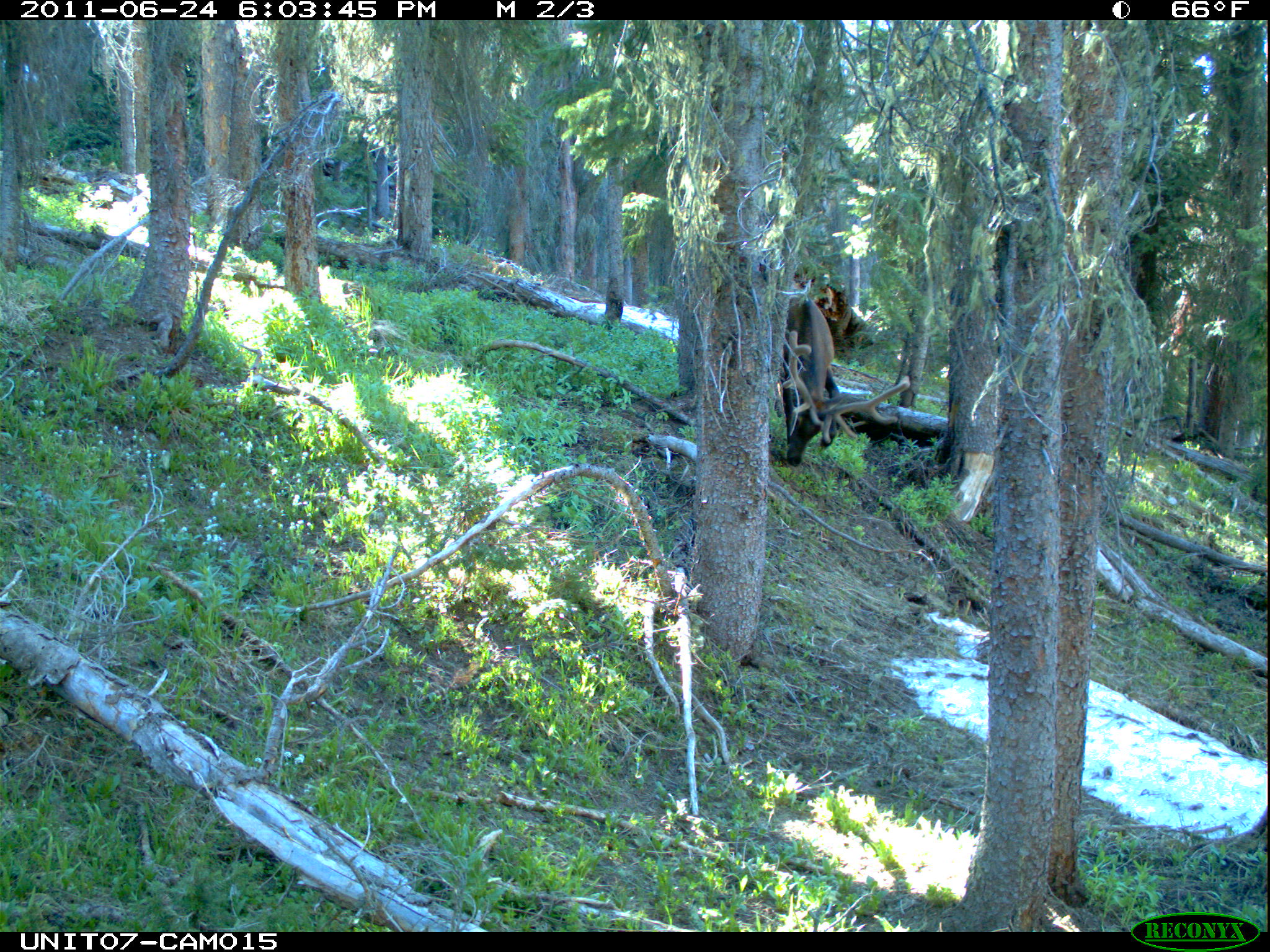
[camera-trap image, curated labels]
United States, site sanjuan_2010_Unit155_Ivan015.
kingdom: Animalia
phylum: Chordata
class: Mammalia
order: Artiodactyla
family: Cervidae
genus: Cervus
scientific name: Cervus elaphus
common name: red deer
Cervus elaphus (red deer).